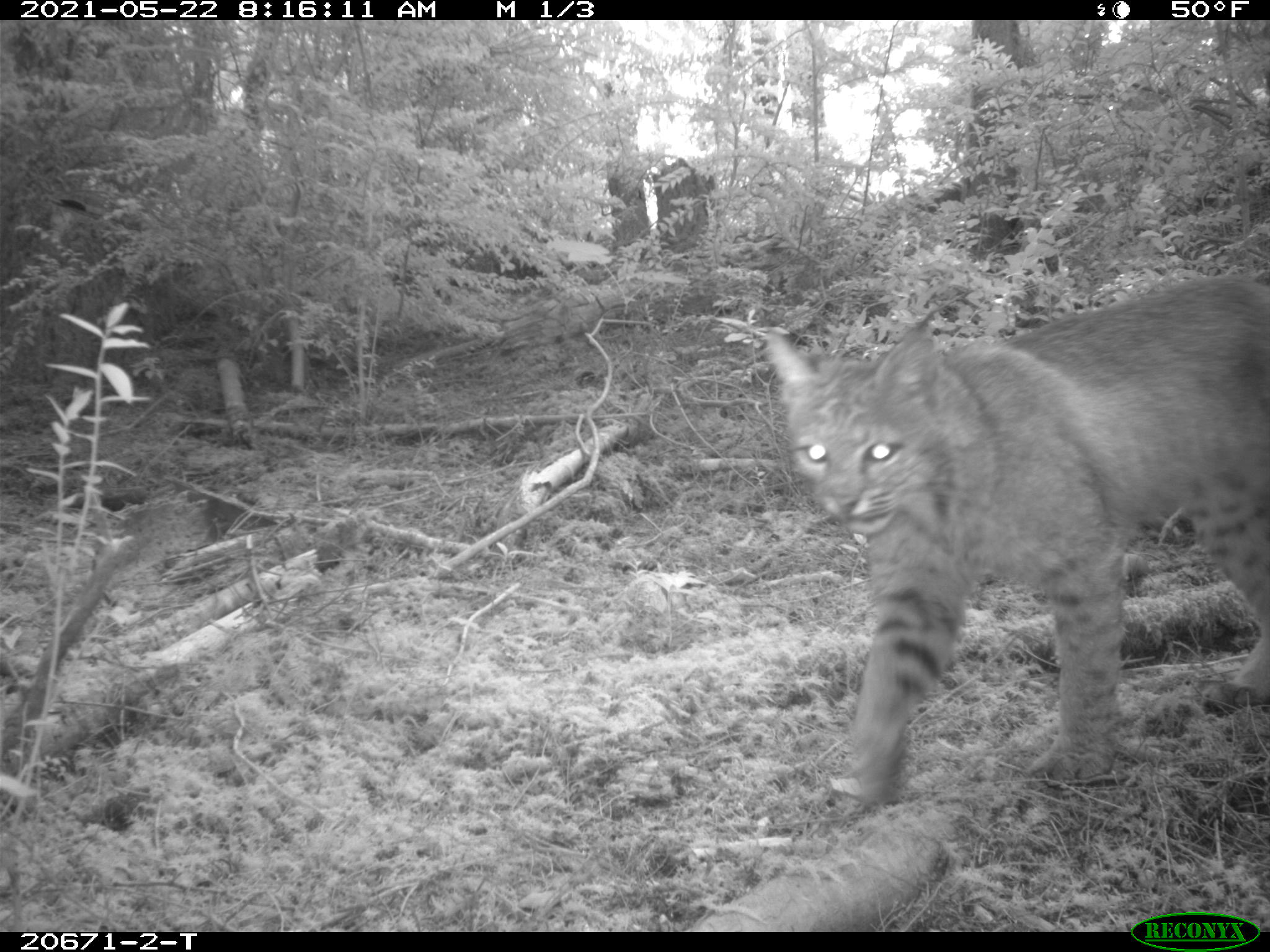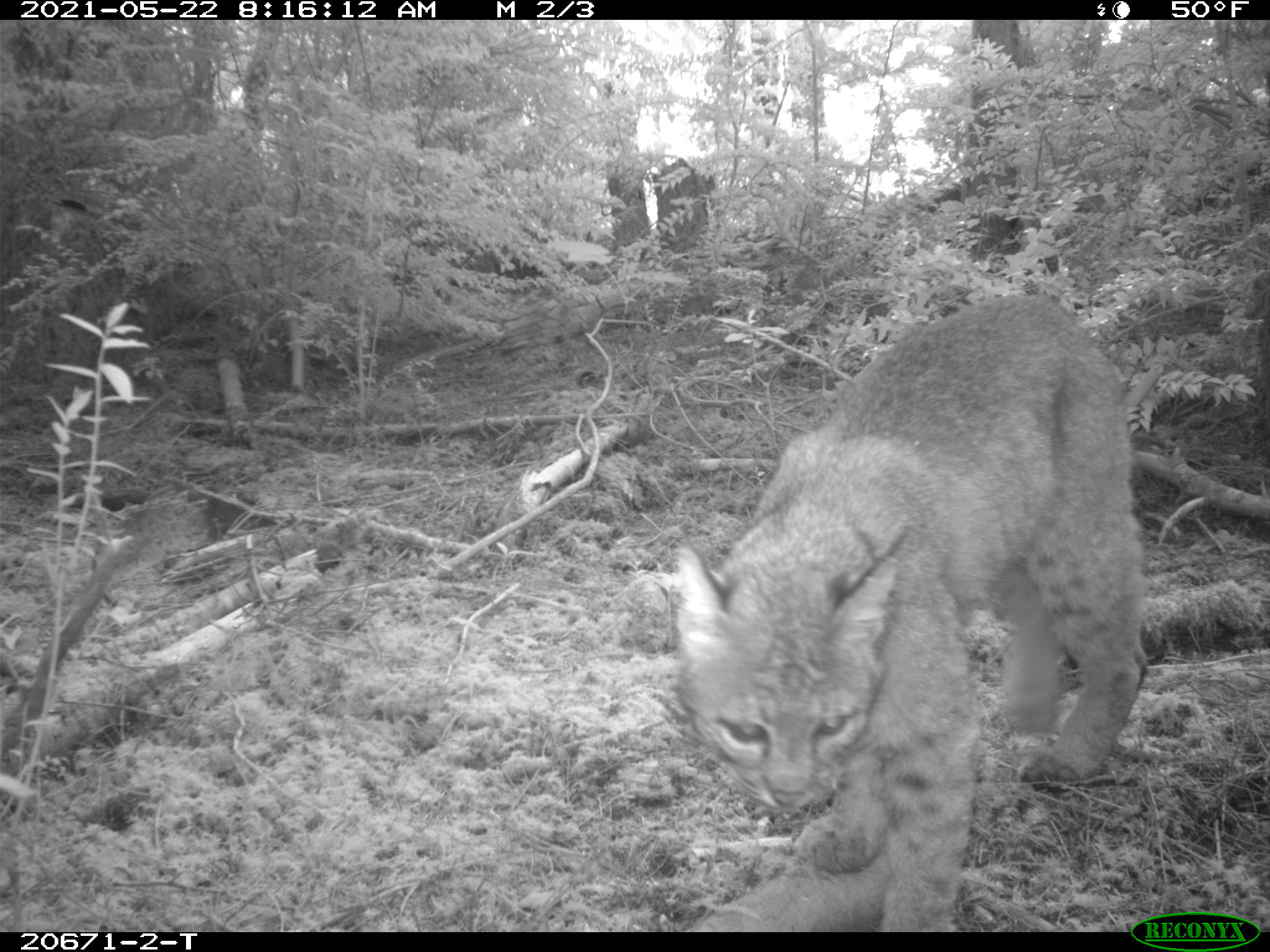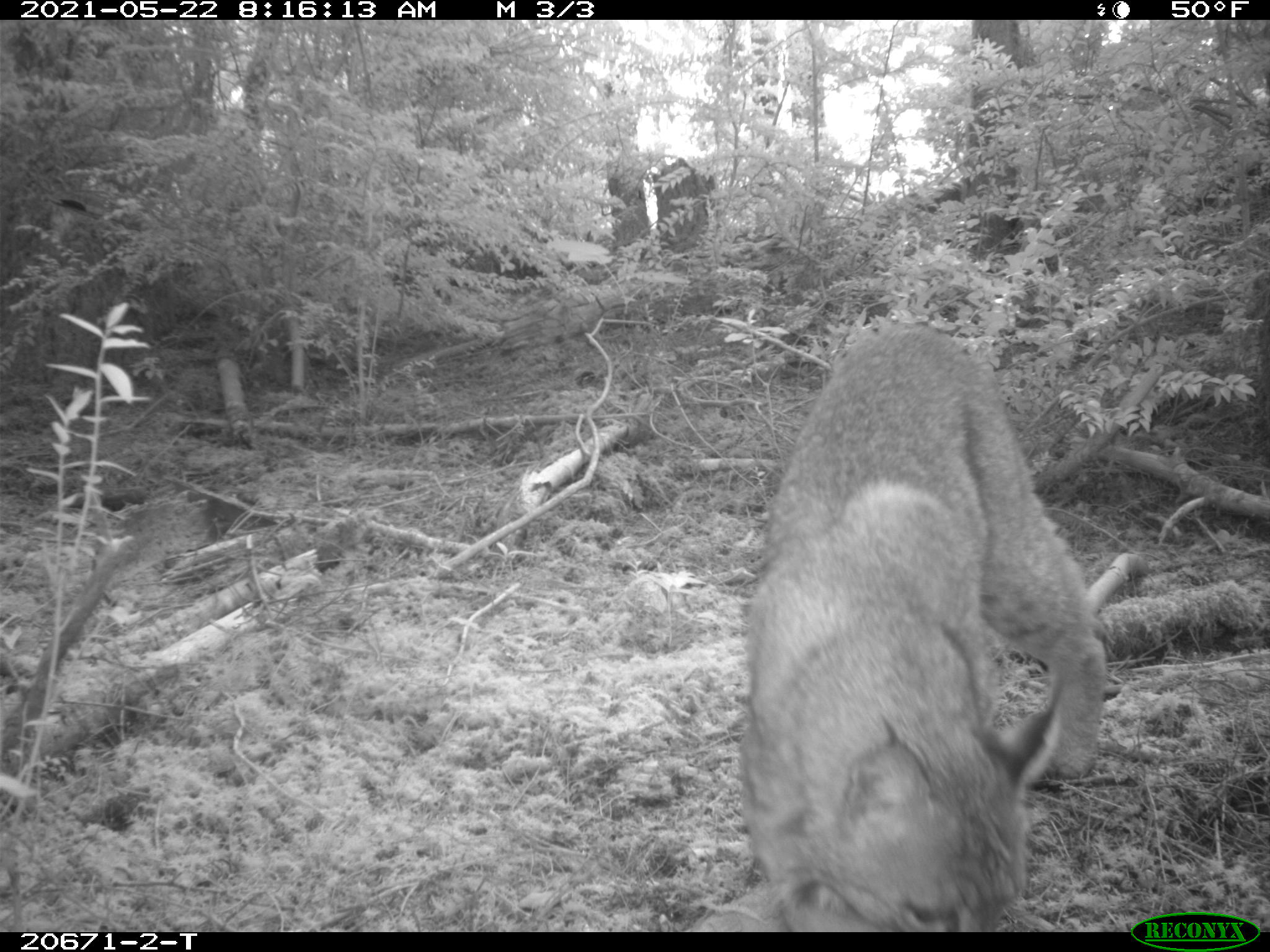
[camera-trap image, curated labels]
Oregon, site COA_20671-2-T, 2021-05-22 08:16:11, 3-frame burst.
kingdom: Animalia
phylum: Chordata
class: Mammalia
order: Carnivora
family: Felidae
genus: Lynx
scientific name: Lynx rufus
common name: bobcat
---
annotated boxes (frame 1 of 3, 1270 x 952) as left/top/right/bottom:
bobcat: 736/253/1267/843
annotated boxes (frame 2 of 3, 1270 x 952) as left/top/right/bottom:
bobcat: 653/276/1167/912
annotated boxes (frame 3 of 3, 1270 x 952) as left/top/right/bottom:
bobcat: 727/309/1123/931